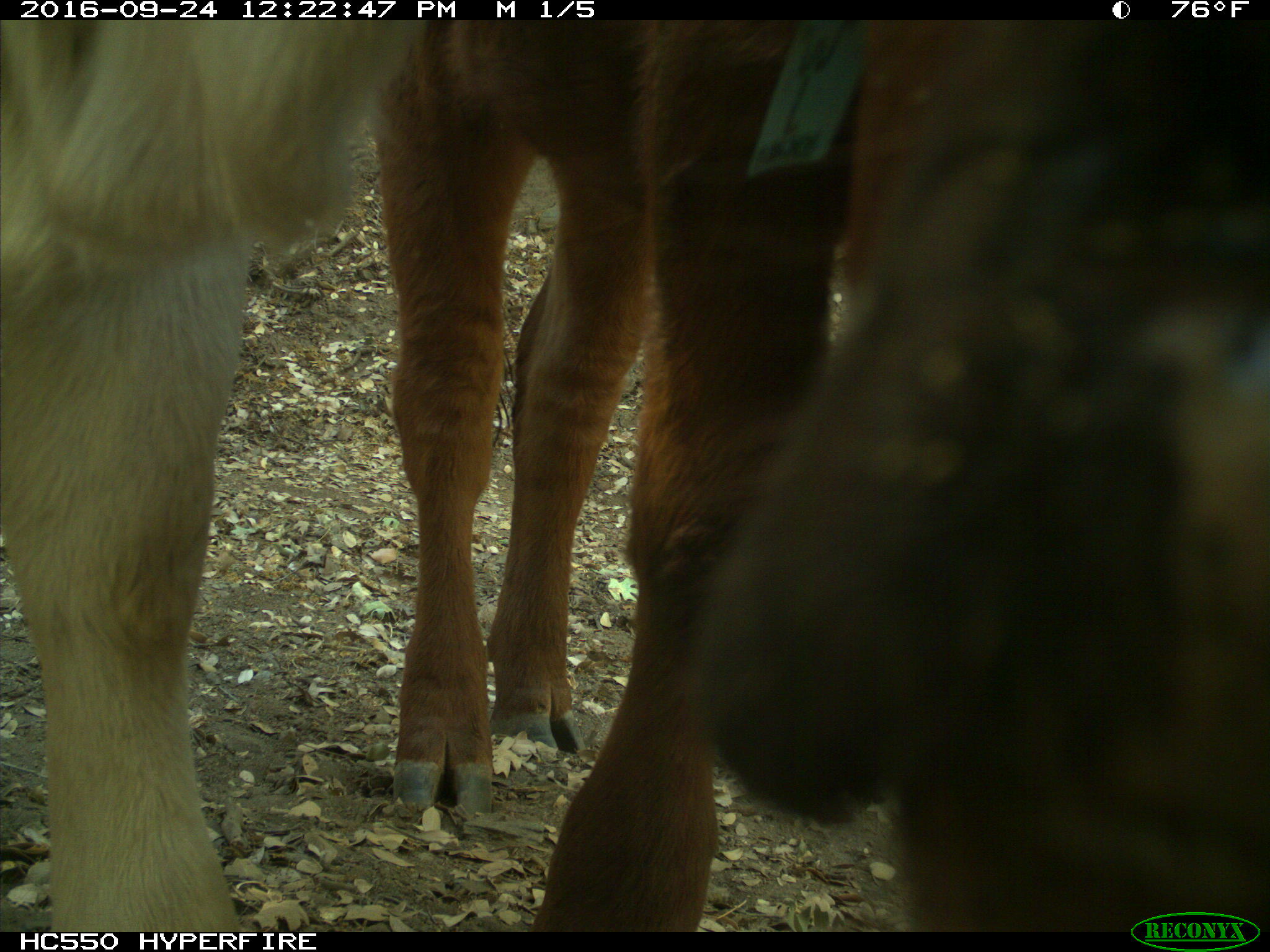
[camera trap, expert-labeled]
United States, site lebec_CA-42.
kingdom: Animalia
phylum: Chordata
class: Mammalia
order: Artiodactyla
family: Bovidae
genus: Bos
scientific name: Bos taurus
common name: domestic cow